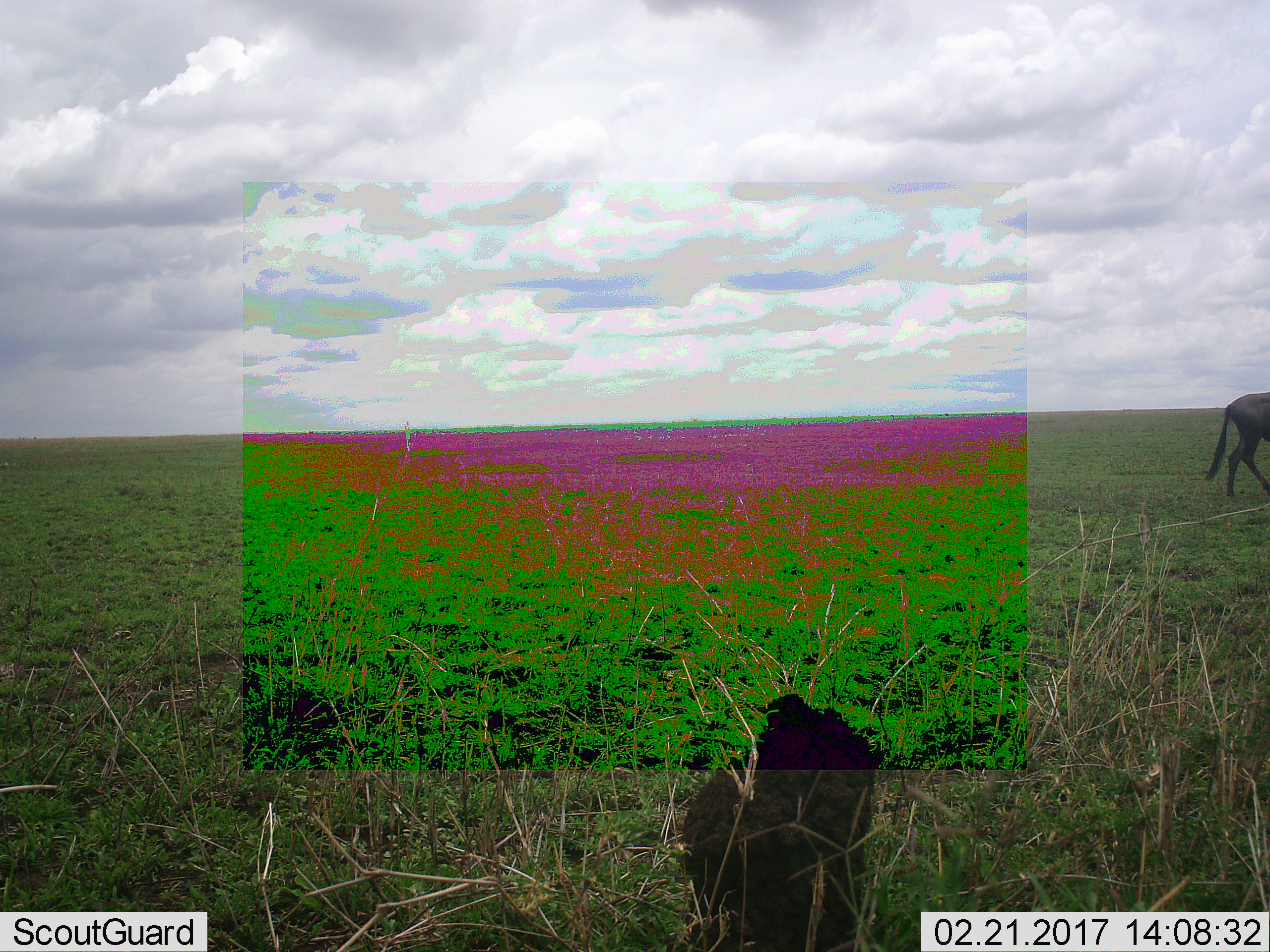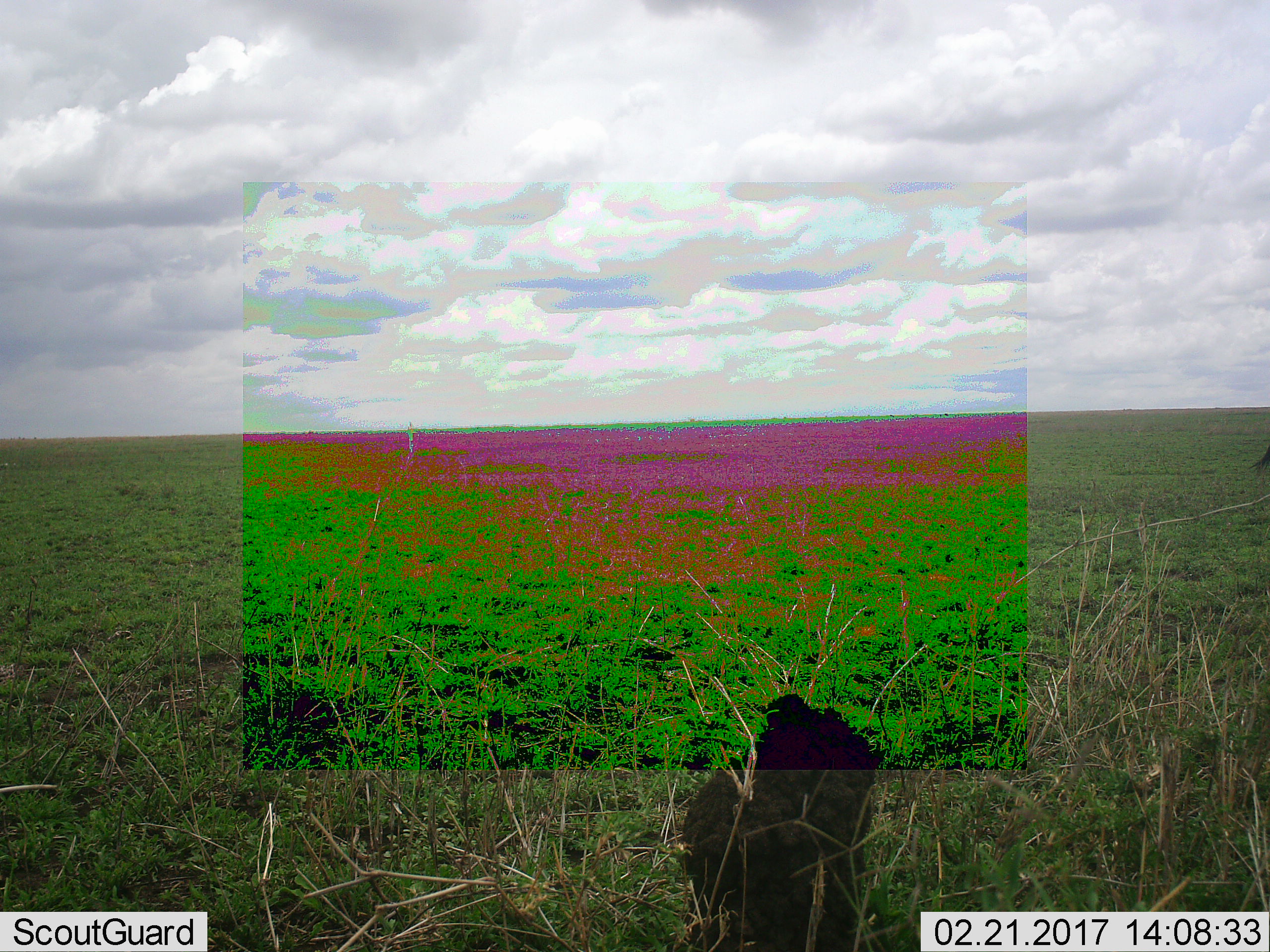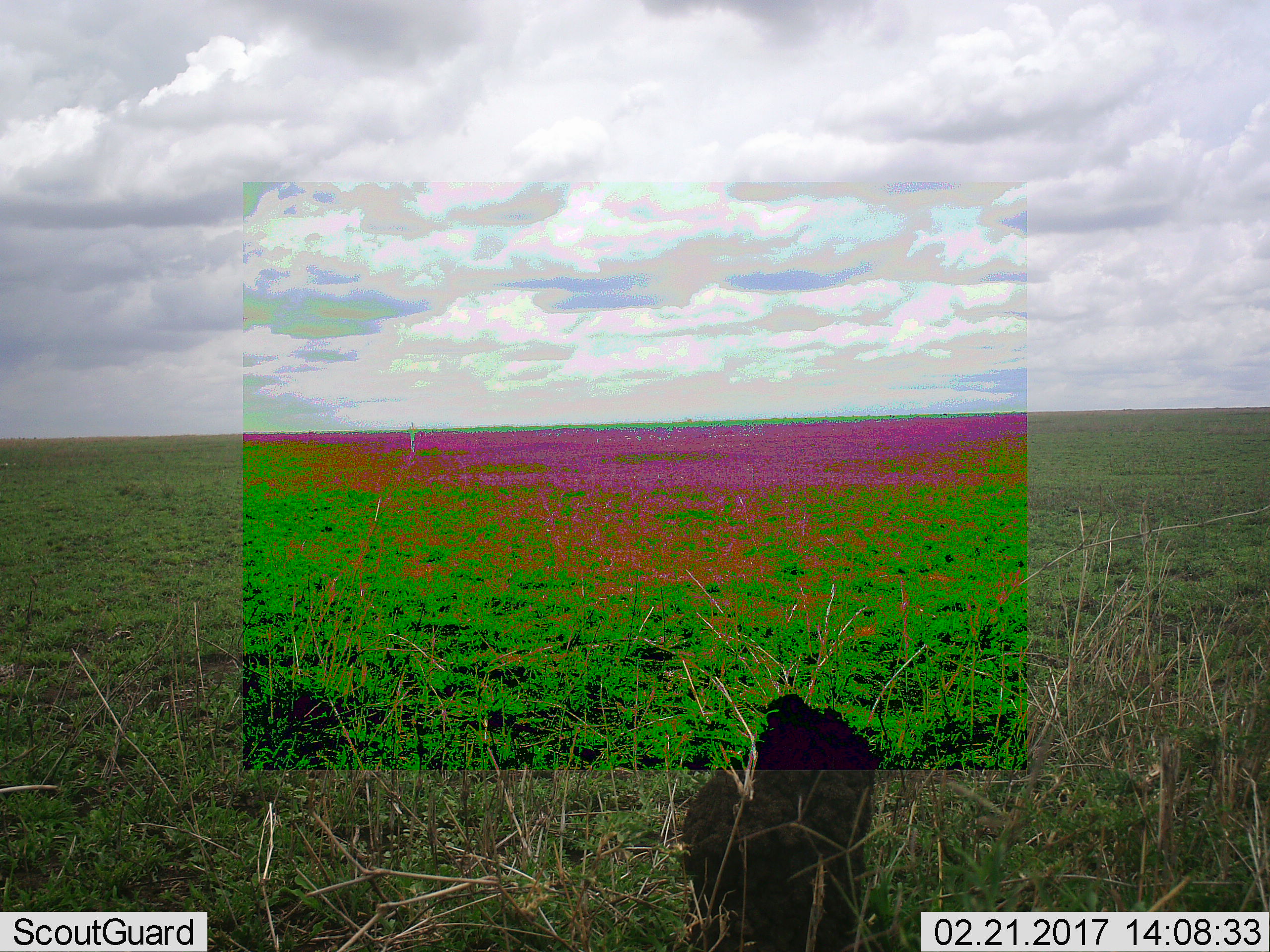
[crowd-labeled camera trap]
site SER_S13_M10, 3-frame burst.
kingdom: Animalia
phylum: Chordata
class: Mammalia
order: Artiodactyla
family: Bovidae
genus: Connochaetes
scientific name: Connochaetes taurinus taurinus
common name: blue wildebeest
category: wildebeestblue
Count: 1.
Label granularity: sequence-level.